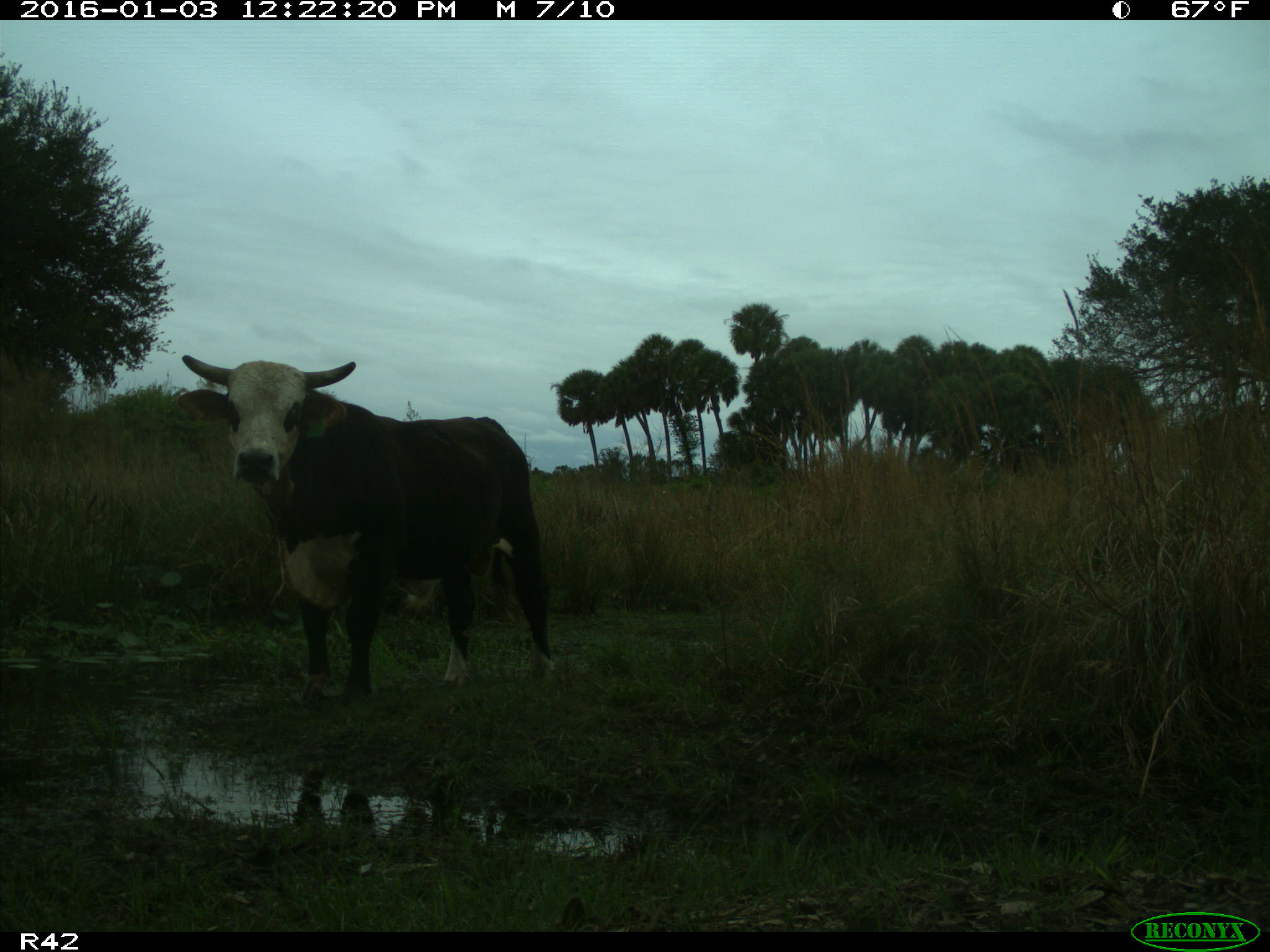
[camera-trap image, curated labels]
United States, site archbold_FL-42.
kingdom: Animalia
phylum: Chordata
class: Mammalia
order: Artiodactyla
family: Bovidae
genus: Bos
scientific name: Bos taurus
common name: domestic cow